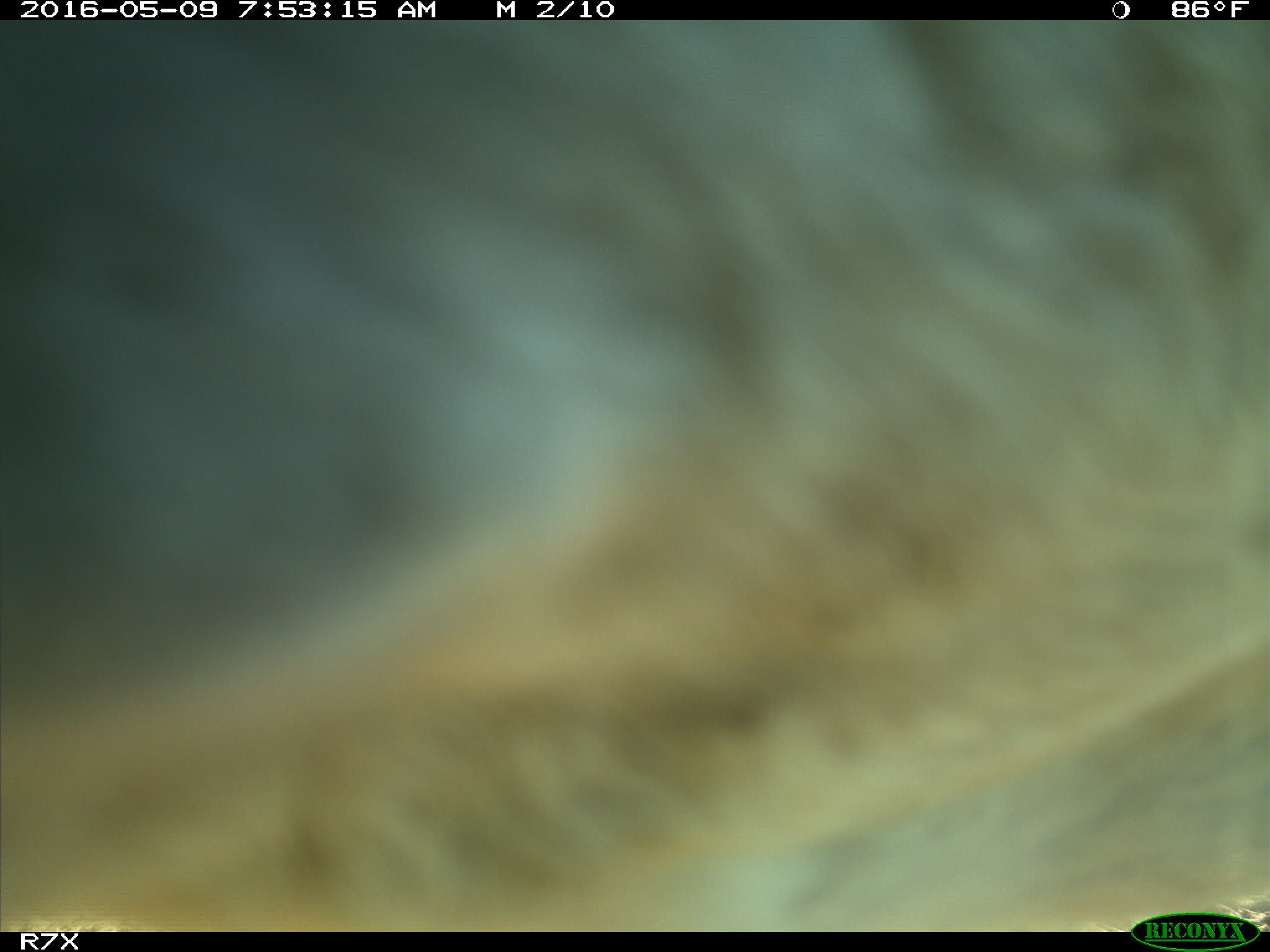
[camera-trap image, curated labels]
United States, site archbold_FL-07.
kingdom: Animalia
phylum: Chordata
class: Mammalia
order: Artiodactyla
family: Bovidae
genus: Bos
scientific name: Bos taurus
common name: domestic cow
Bos taurus (domestic cow).